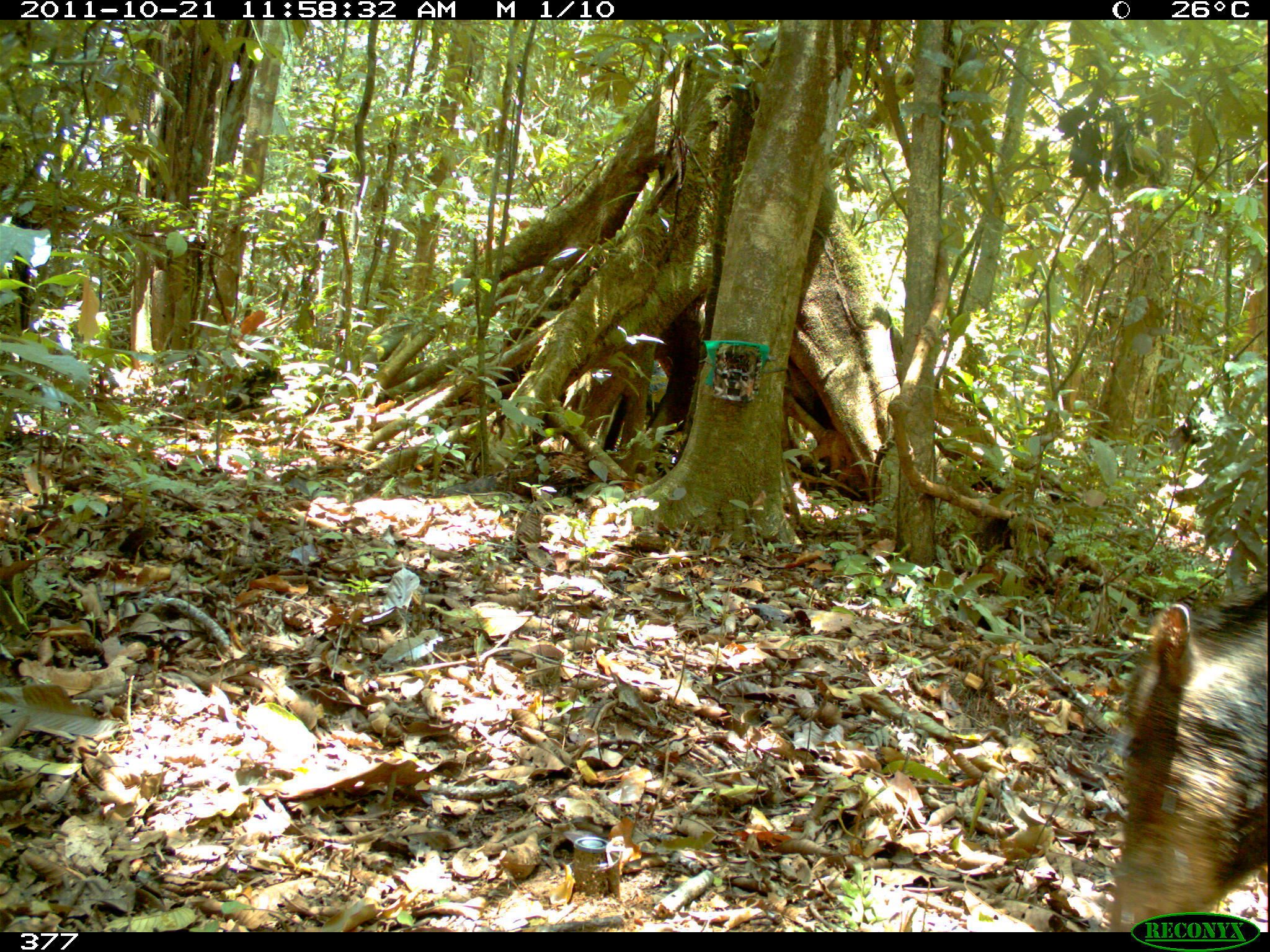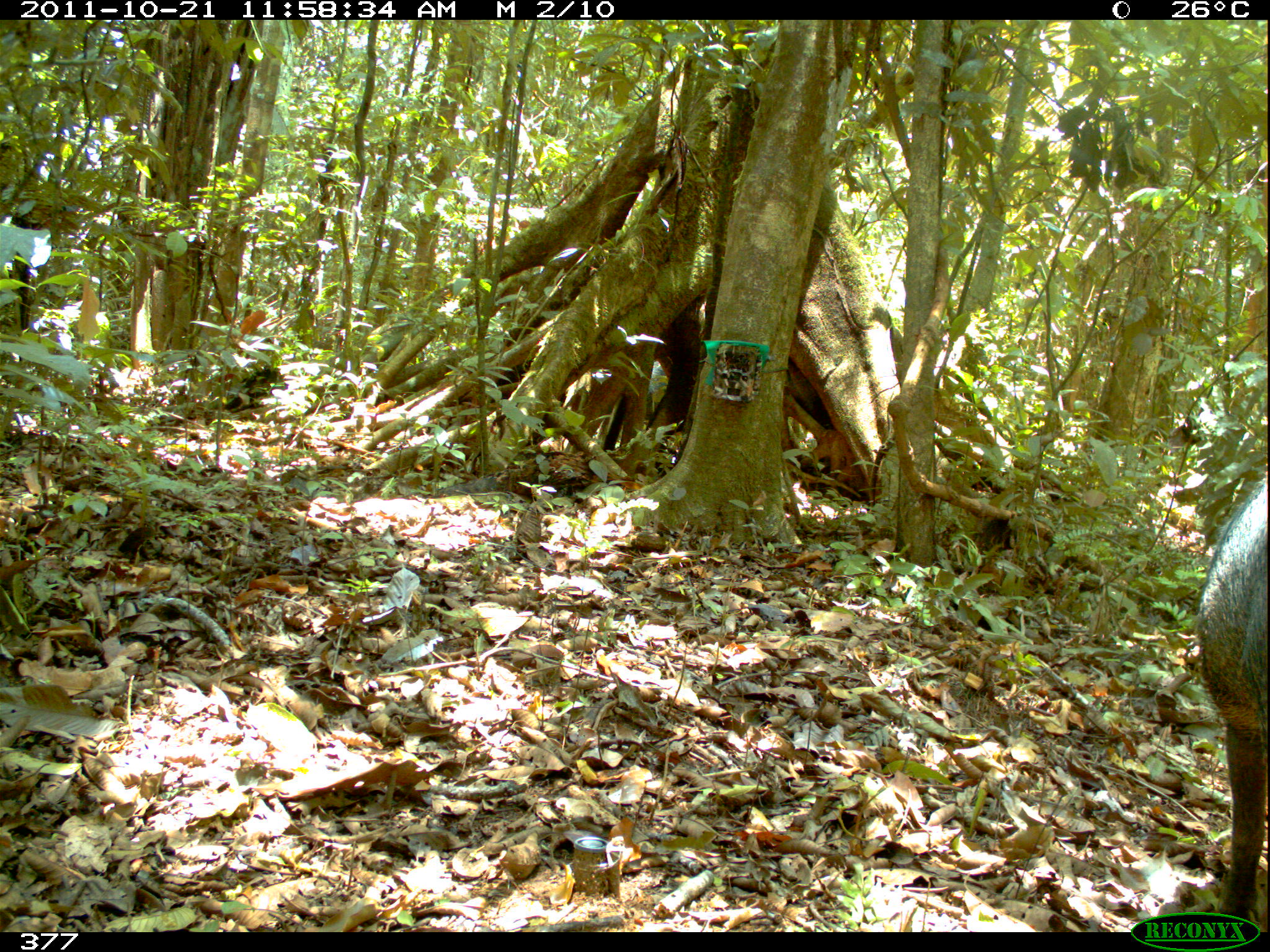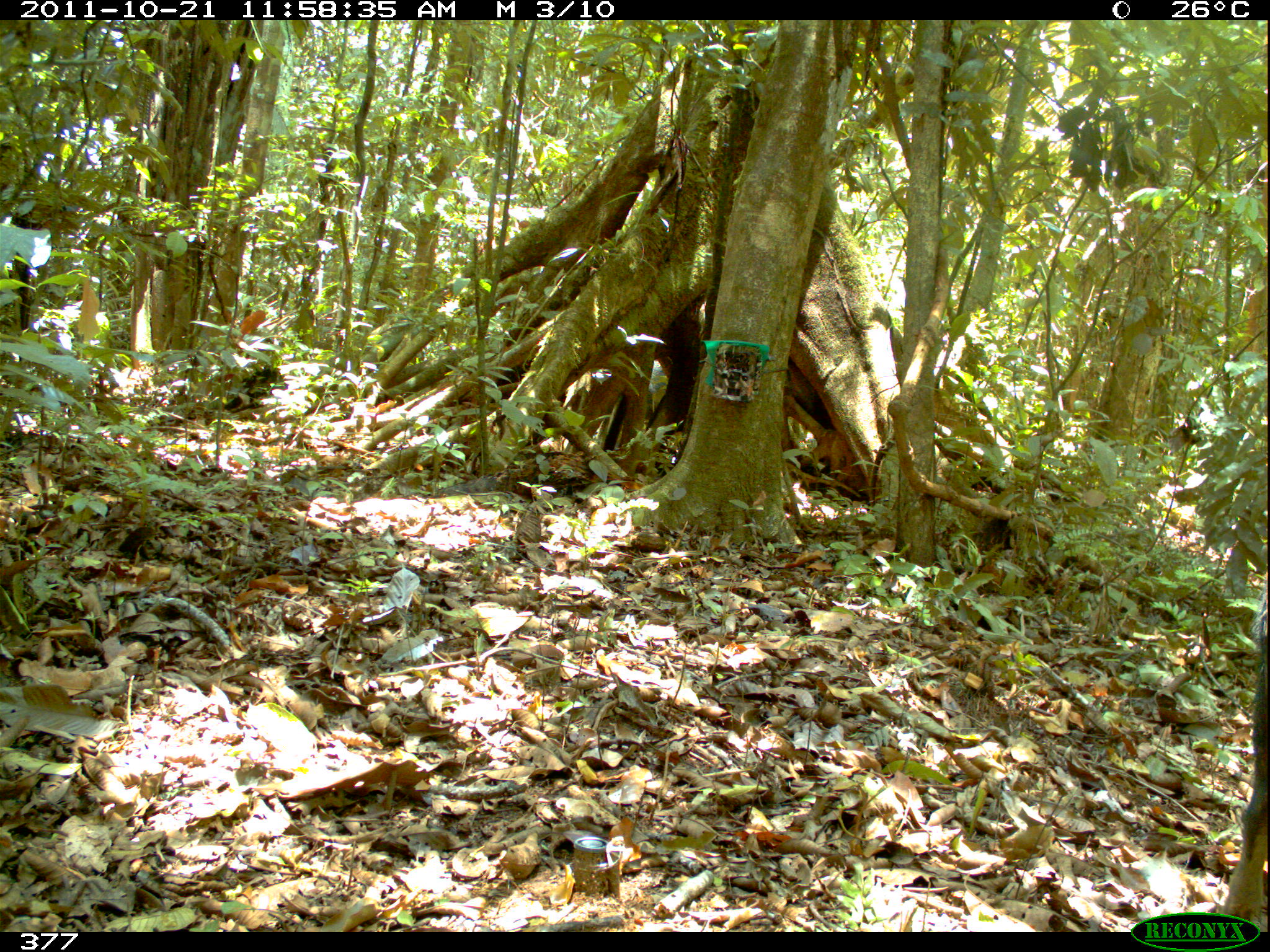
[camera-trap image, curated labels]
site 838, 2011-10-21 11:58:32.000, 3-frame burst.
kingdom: Animalia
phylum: Chordata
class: Mammalia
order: Artiodactyla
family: Tayassuidae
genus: Tayassu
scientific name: Tayassu pecari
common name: white-lipped peccary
Tayassu pecari (white-lipped peccary).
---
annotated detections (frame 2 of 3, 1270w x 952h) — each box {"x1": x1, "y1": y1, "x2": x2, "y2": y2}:
tayassu pecari: {"x1": 1194, "y1": 470, "x2": 1267, "y2": 932}